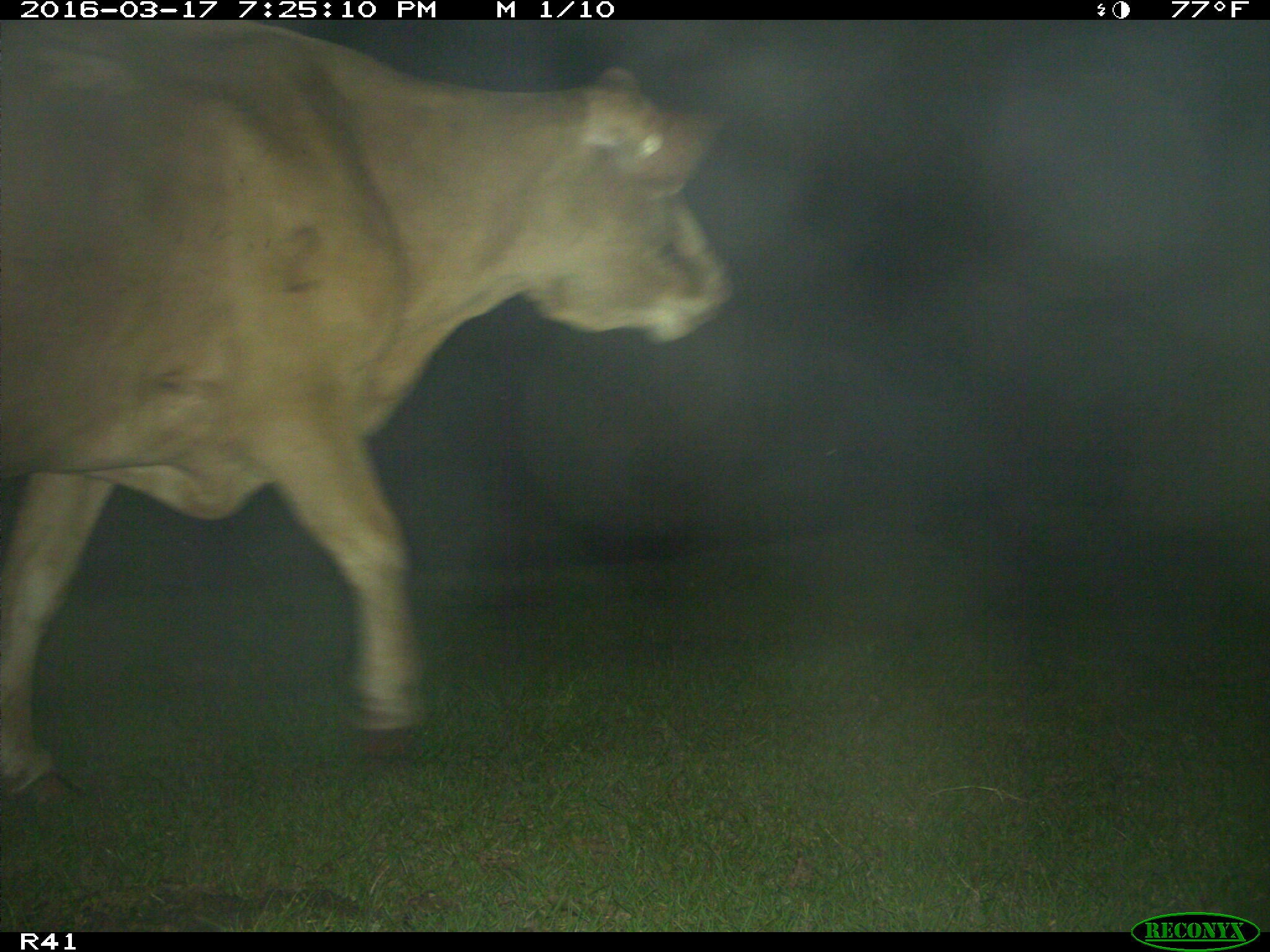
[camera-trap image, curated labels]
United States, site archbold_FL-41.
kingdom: Animalia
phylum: Chordata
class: Mammalia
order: Artiodactyla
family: Bovidae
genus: Bos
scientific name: Bos taurus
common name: domestic cow